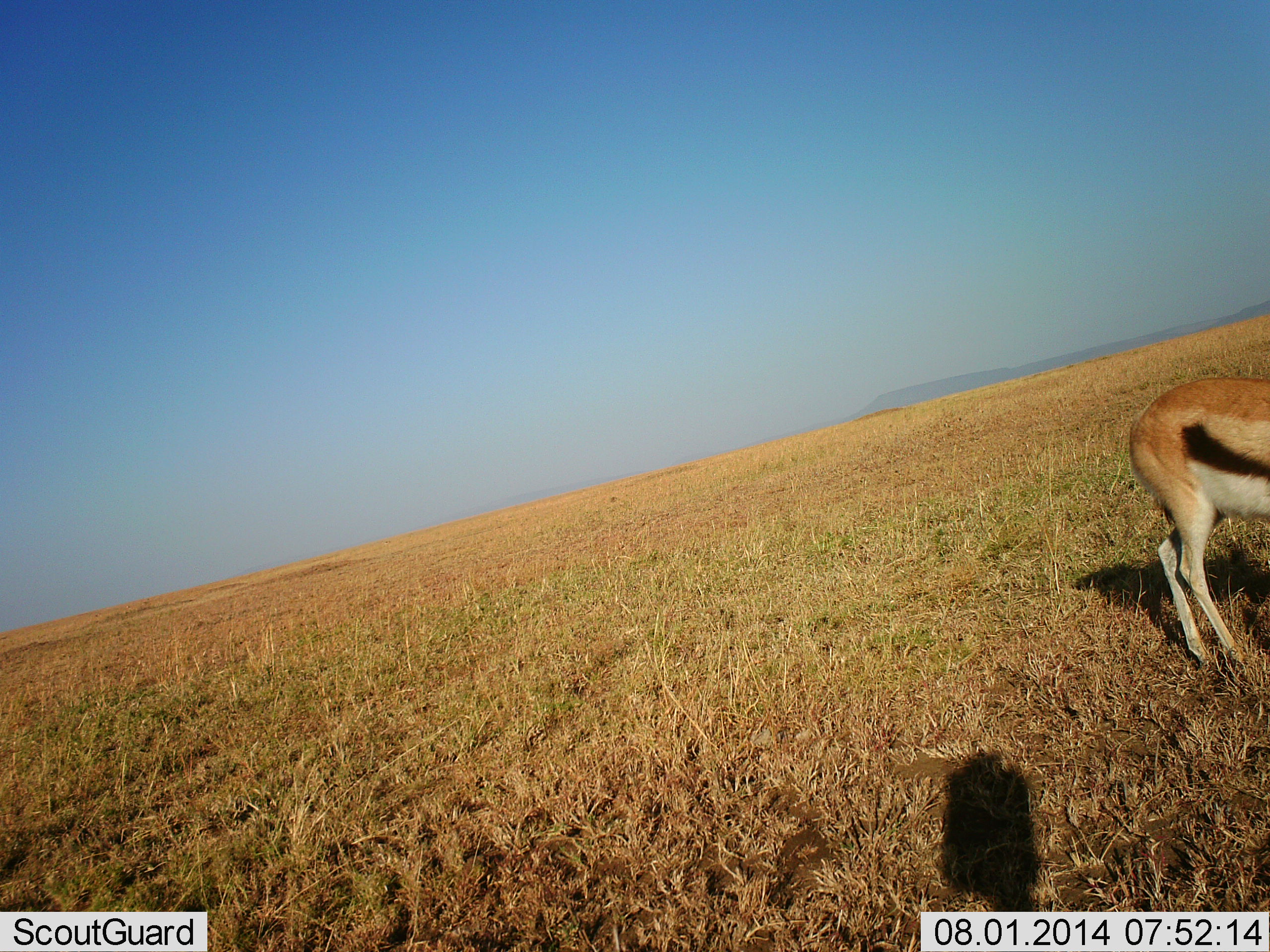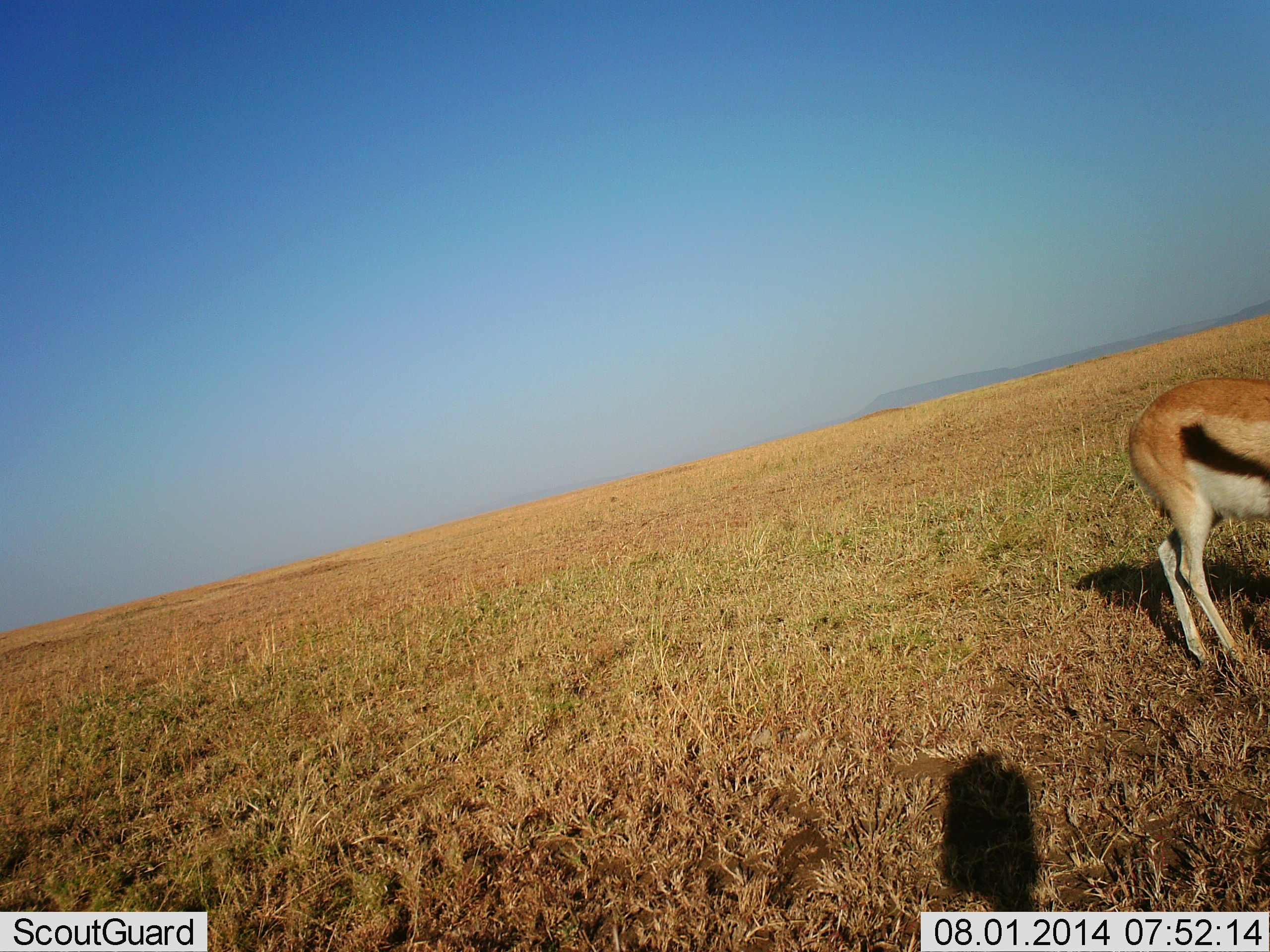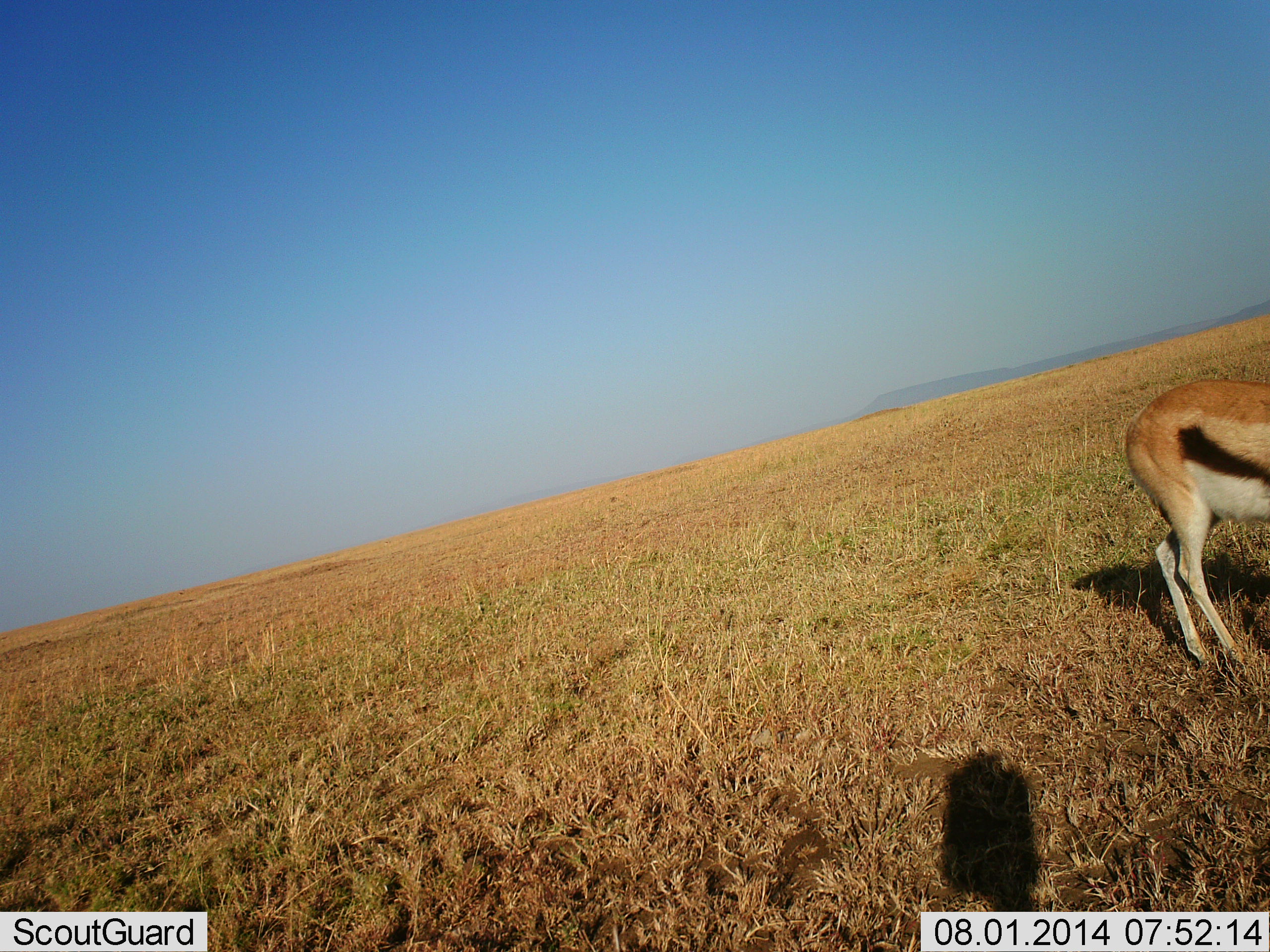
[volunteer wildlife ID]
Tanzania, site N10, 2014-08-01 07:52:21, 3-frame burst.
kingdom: Animalia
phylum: Chordata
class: Mammalia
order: Artiodactyla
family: Bovidae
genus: Eudorcas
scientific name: Eudorcas thomsonii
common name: thomson's gazelle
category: gazellethomsons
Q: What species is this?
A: Gazellethomsons (thomson's gazelle) (Eudorcas thomsonii).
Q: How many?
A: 1.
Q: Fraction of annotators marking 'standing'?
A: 80%.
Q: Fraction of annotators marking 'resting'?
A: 0%.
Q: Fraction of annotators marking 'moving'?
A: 0%.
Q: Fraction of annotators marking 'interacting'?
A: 0%.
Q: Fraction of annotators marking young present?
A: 0%.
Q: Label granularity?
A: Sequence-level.